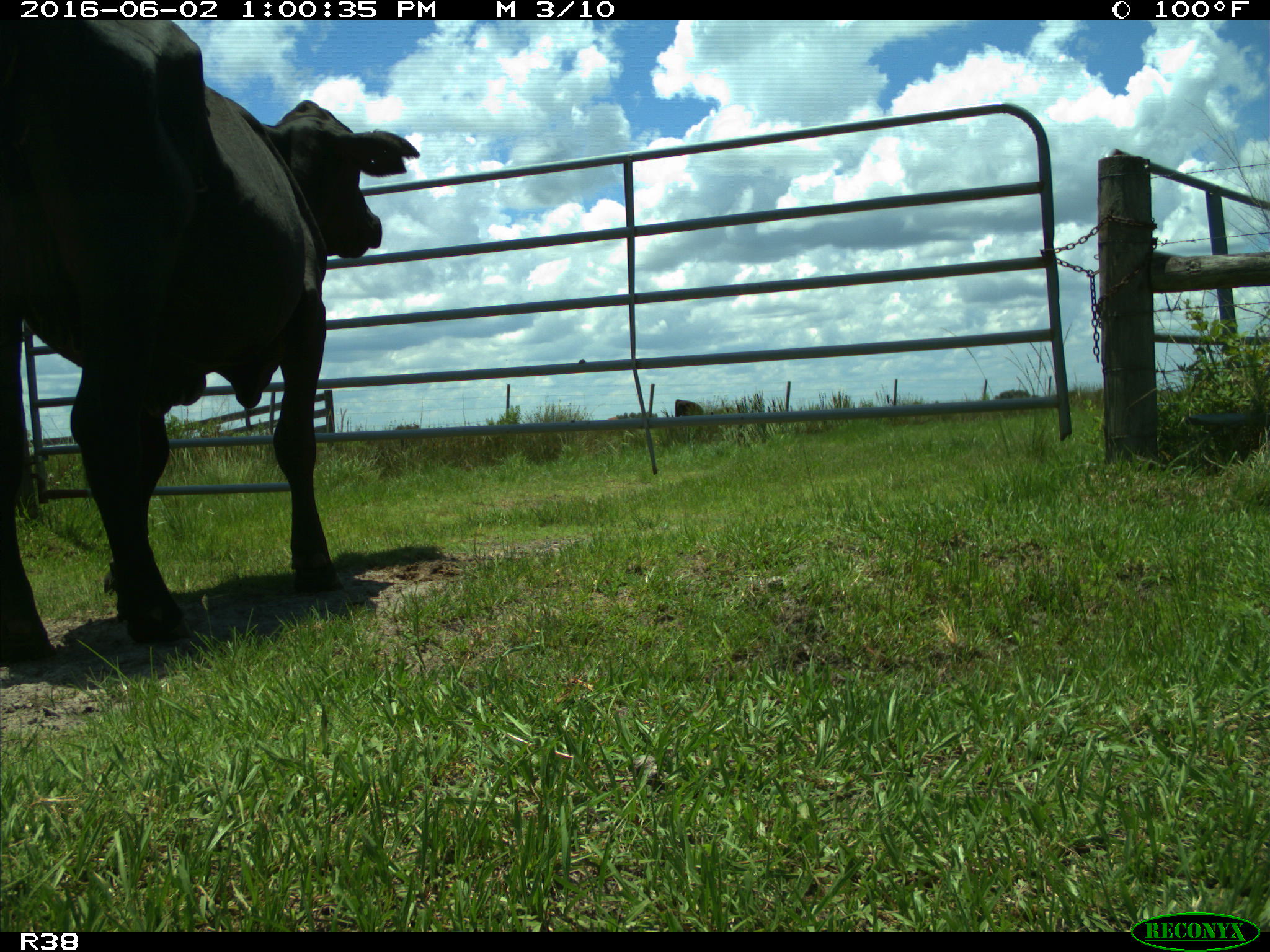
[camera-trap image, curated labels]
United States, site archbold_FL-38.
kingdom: Animalia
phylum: Chordata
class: Mammalia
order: Artiodactyla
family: Bovidae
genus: Bos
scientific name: Bos taurus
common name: domestic cow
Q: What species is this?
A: Bos taurus (domestic cow).